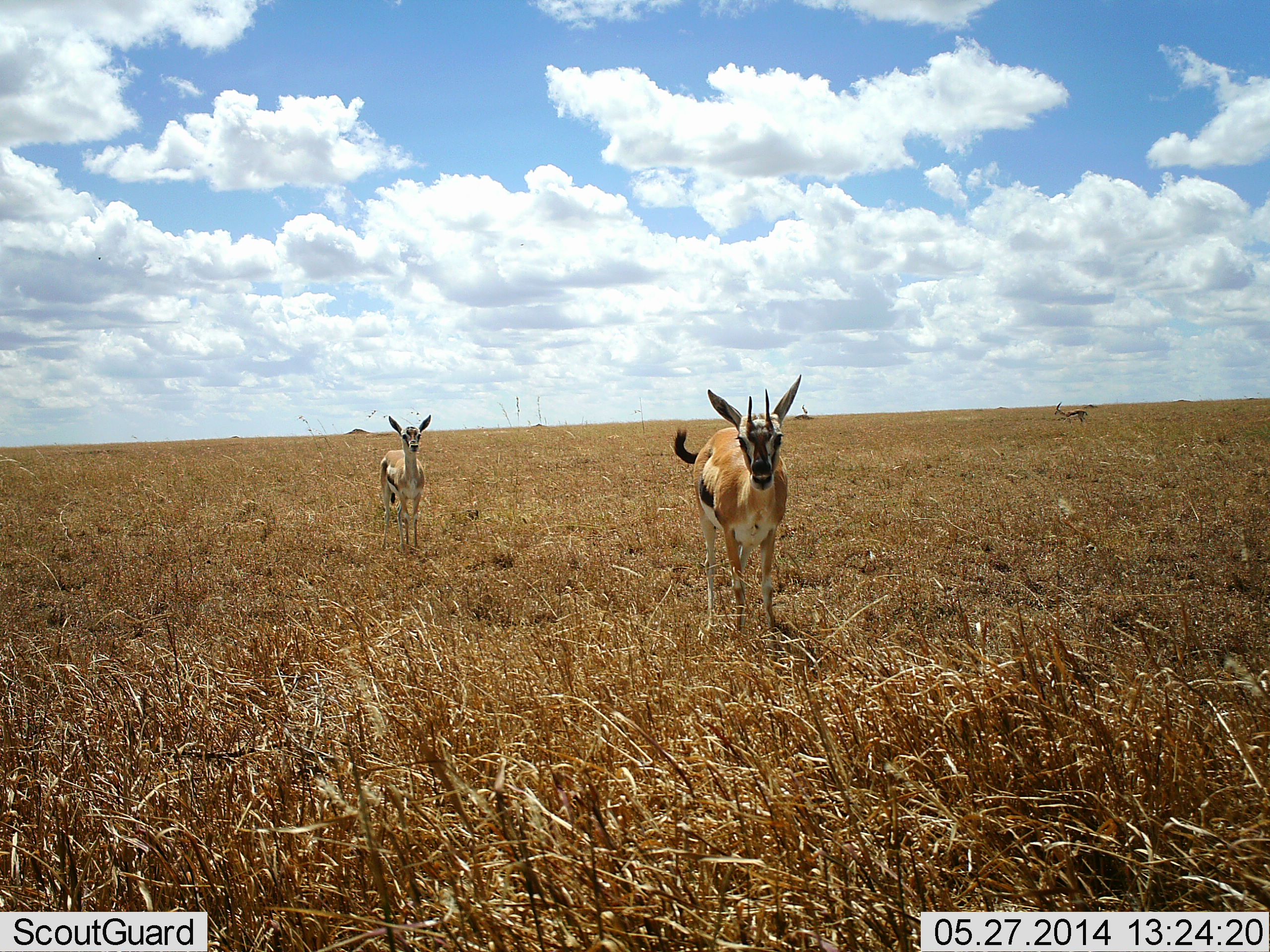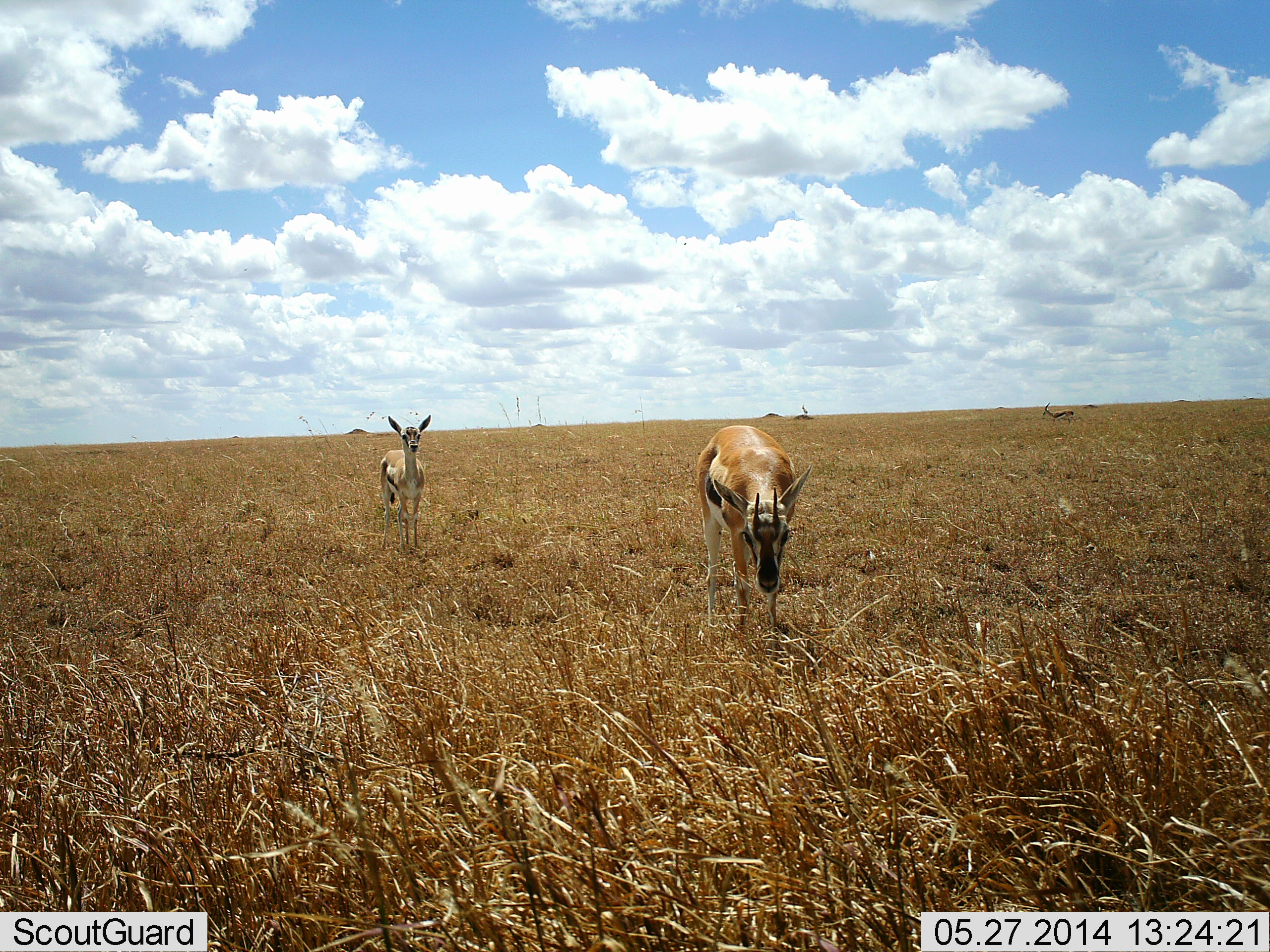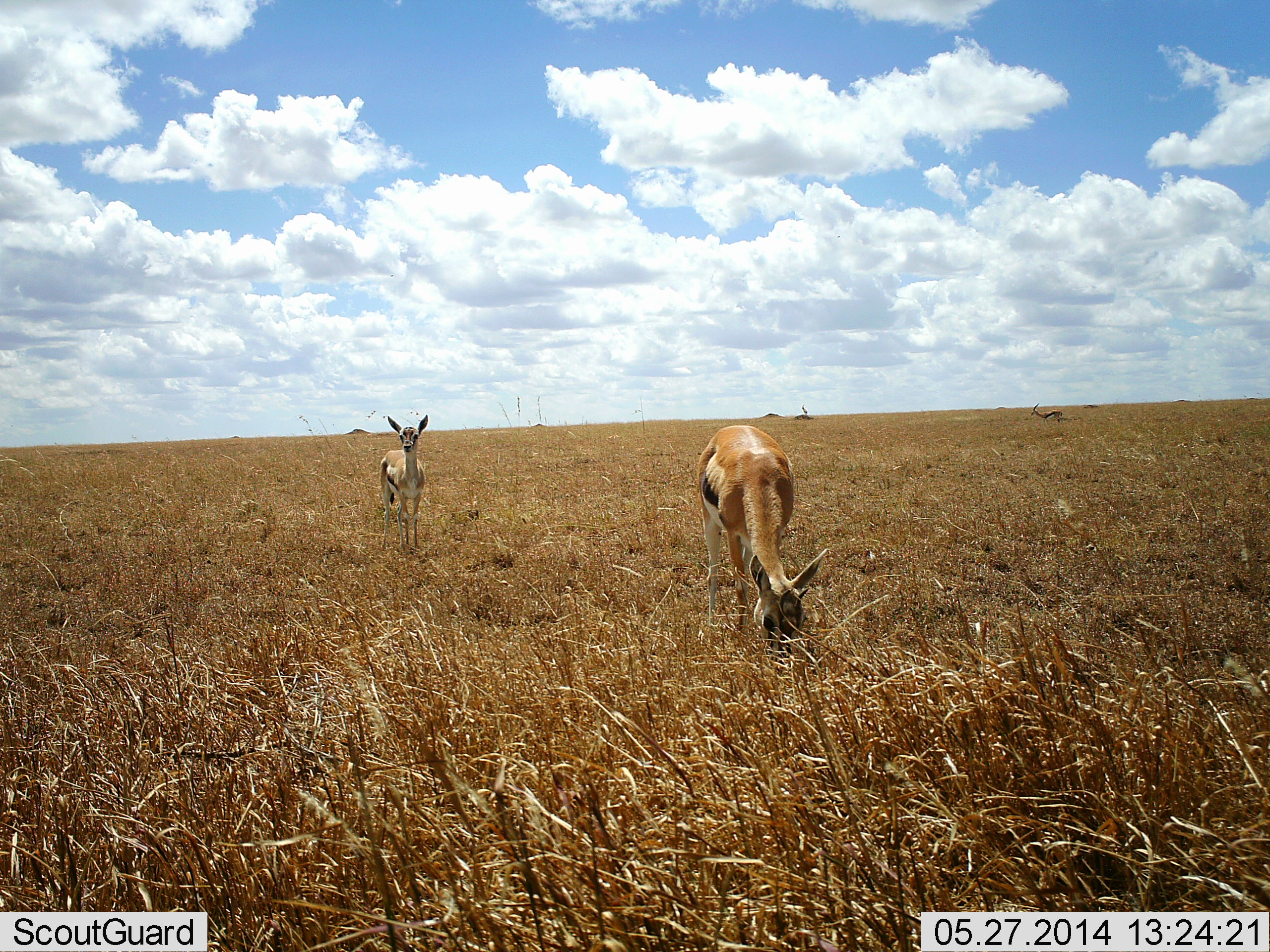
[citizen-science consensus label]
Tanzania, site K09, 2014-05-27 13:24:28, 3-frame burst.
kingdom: Animalia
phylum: Chordata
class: Mammalia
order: Artiodactyla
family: Bovidae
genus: Eudorcas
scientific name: Eudorcas thomsonii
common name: thomson's gazelle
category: gazellethomsons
Gazellethomsons (thomson's gazelle) (Eudorcas thomsonii), count 2. Behavior (volunteer vote fractions): standing 71%, resting 1%, moving 40%, interacting 3%. Young present (vote fraction): 10%. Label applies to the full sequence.